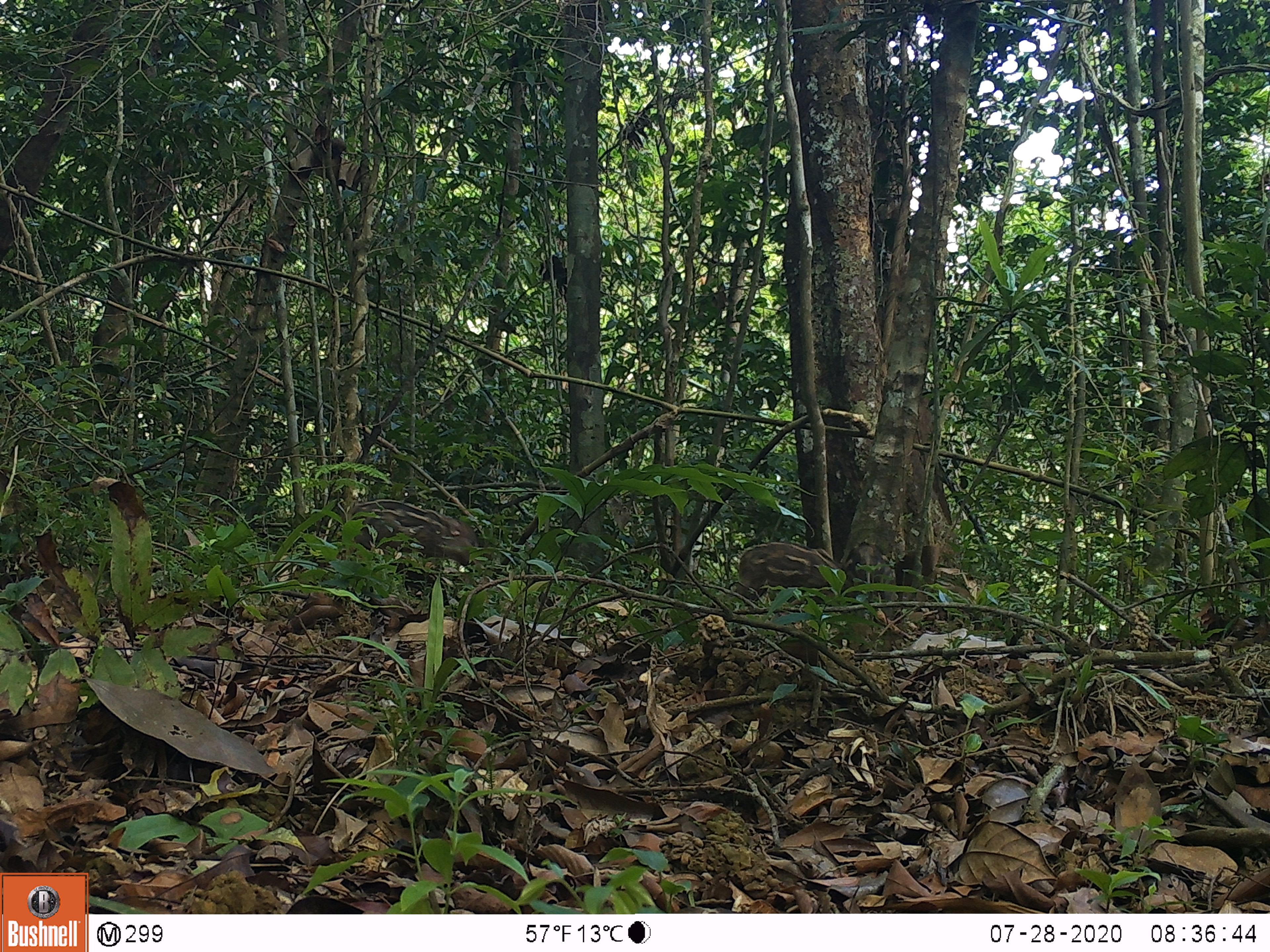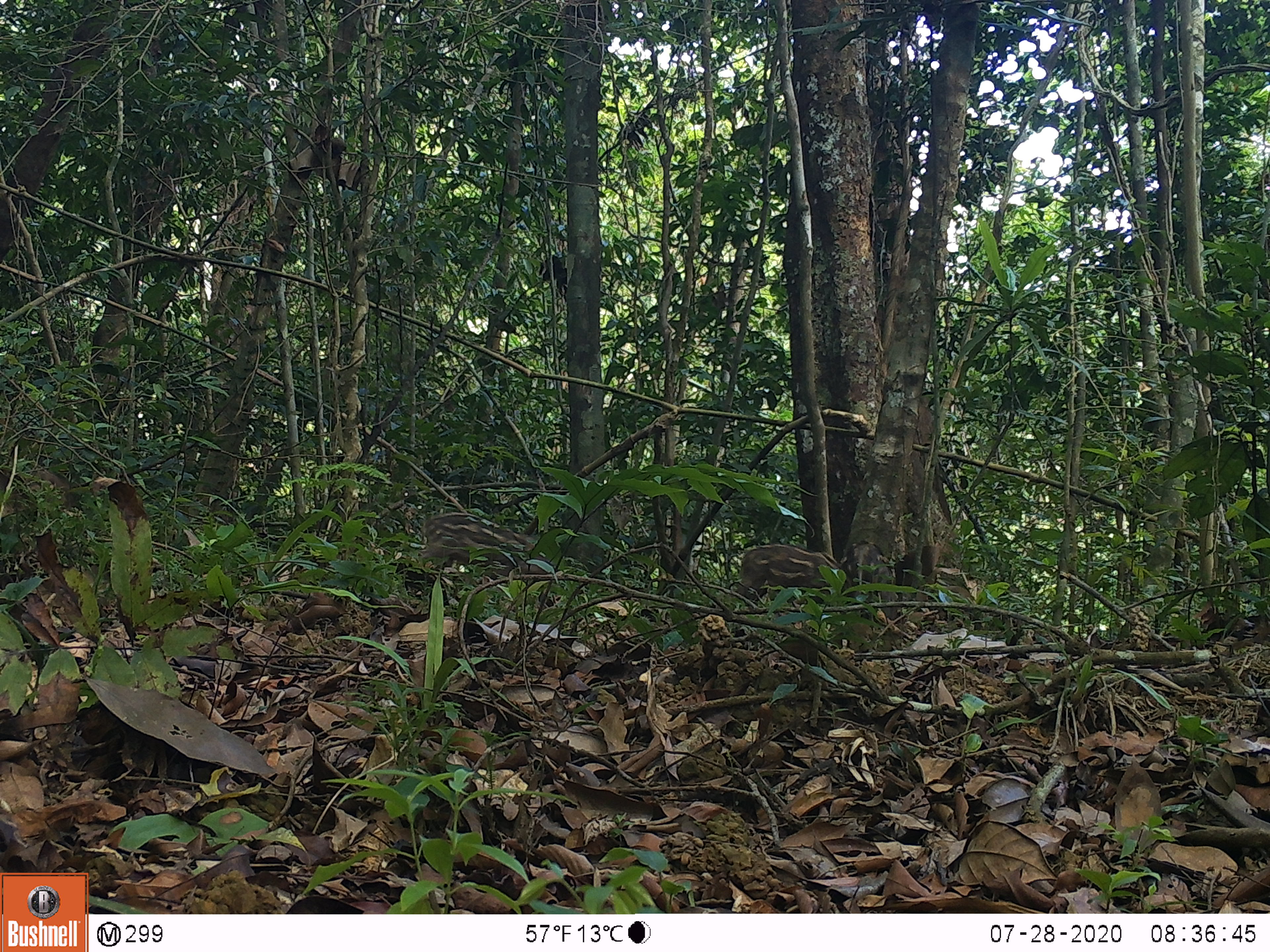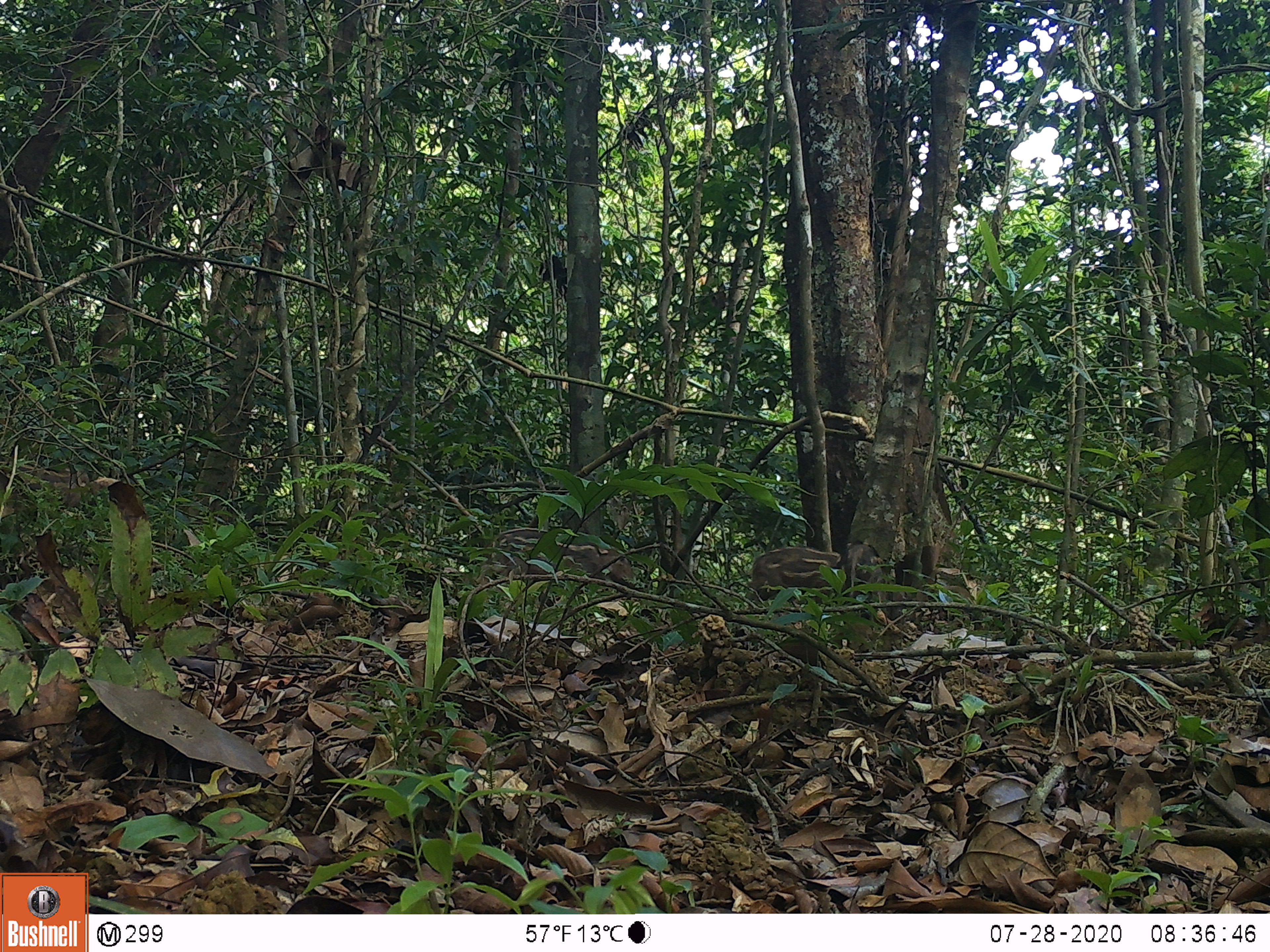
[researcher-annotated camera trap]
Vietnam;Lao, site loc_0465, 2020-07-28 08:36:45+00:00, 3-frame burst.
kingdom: Animalia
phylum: Chordata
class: Mammalia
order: Artiodactyla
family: Suidae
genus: Sus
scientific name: Sus scrofa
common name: eurasian wild pig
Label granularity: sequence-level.